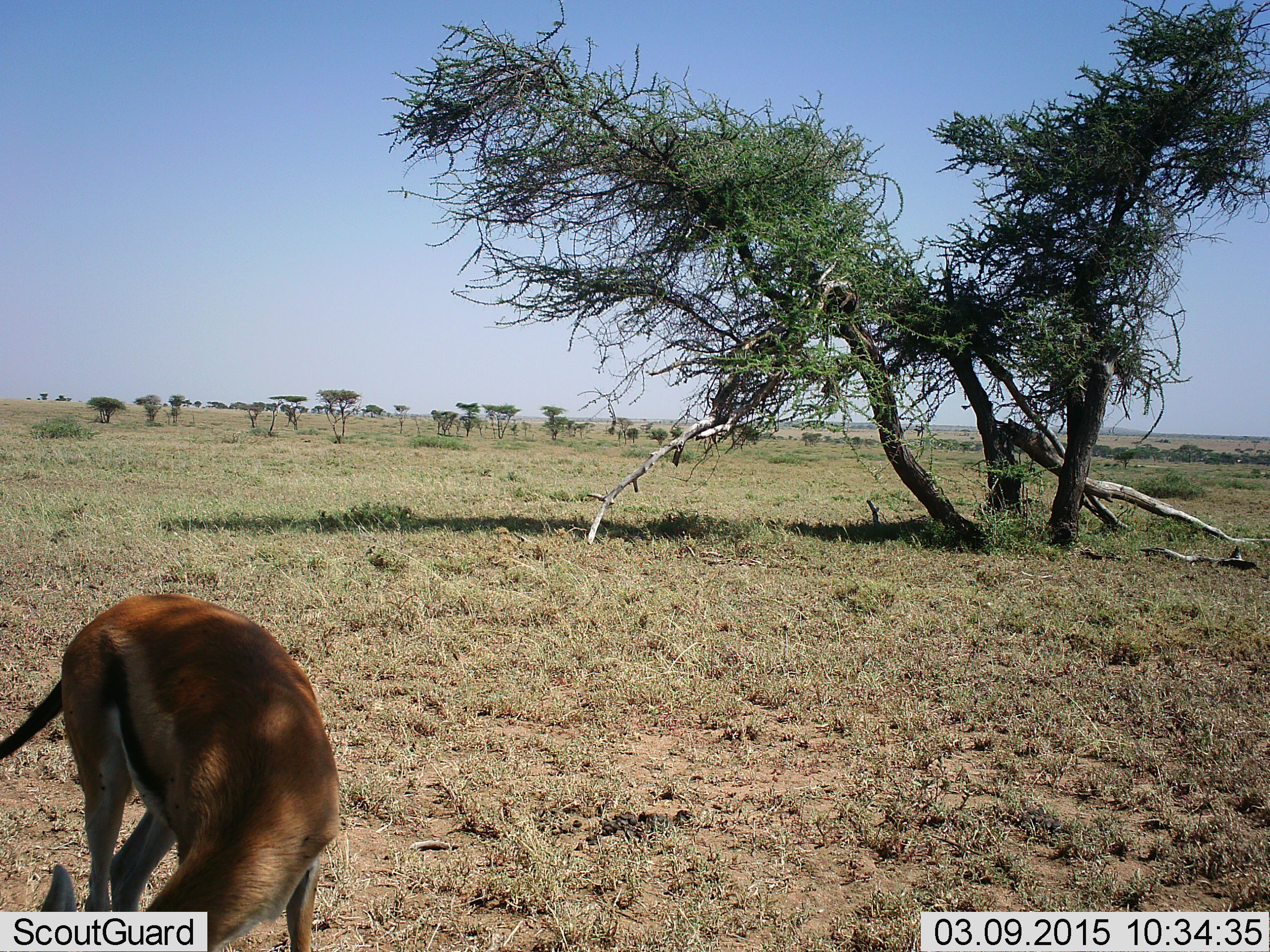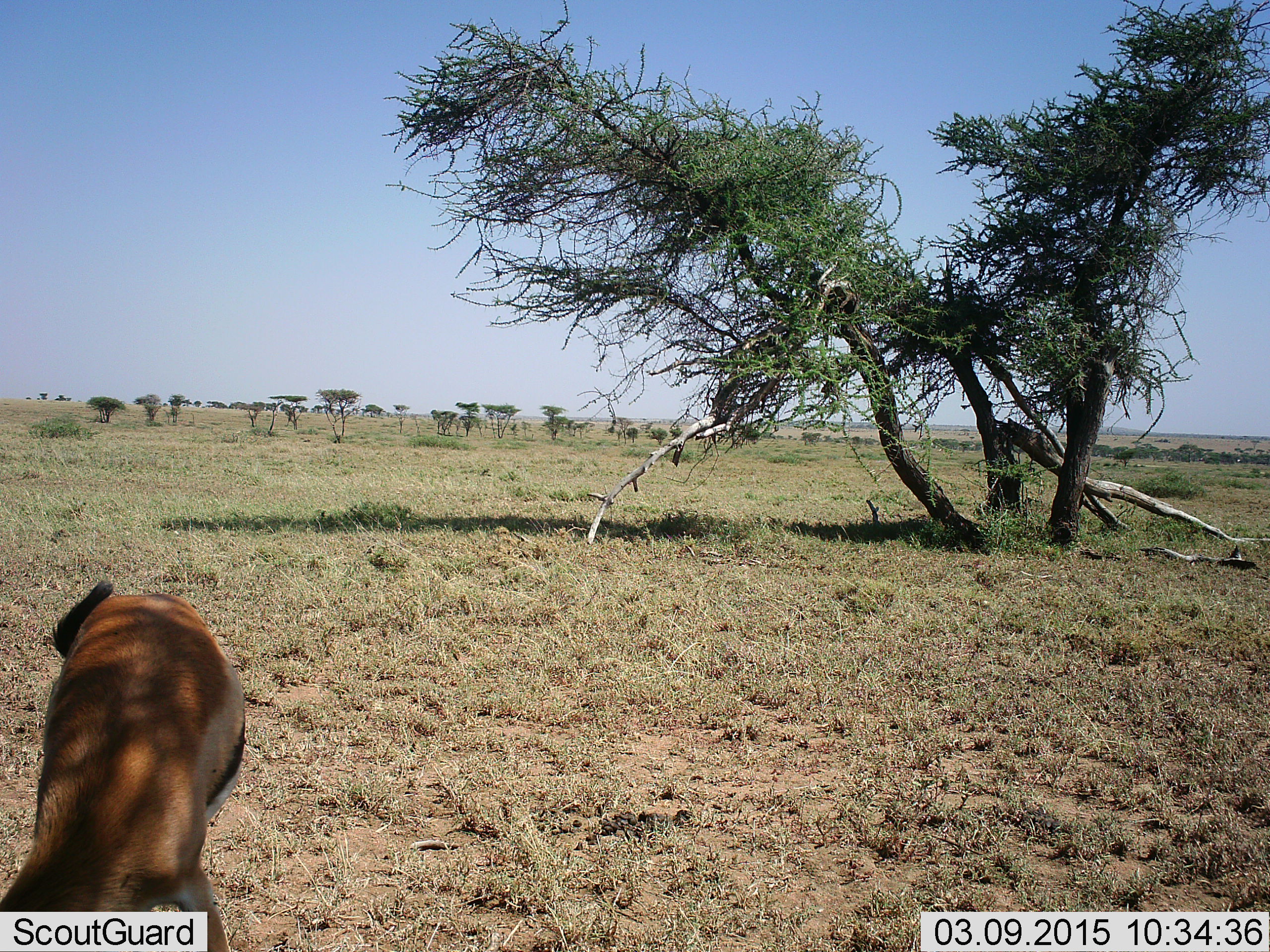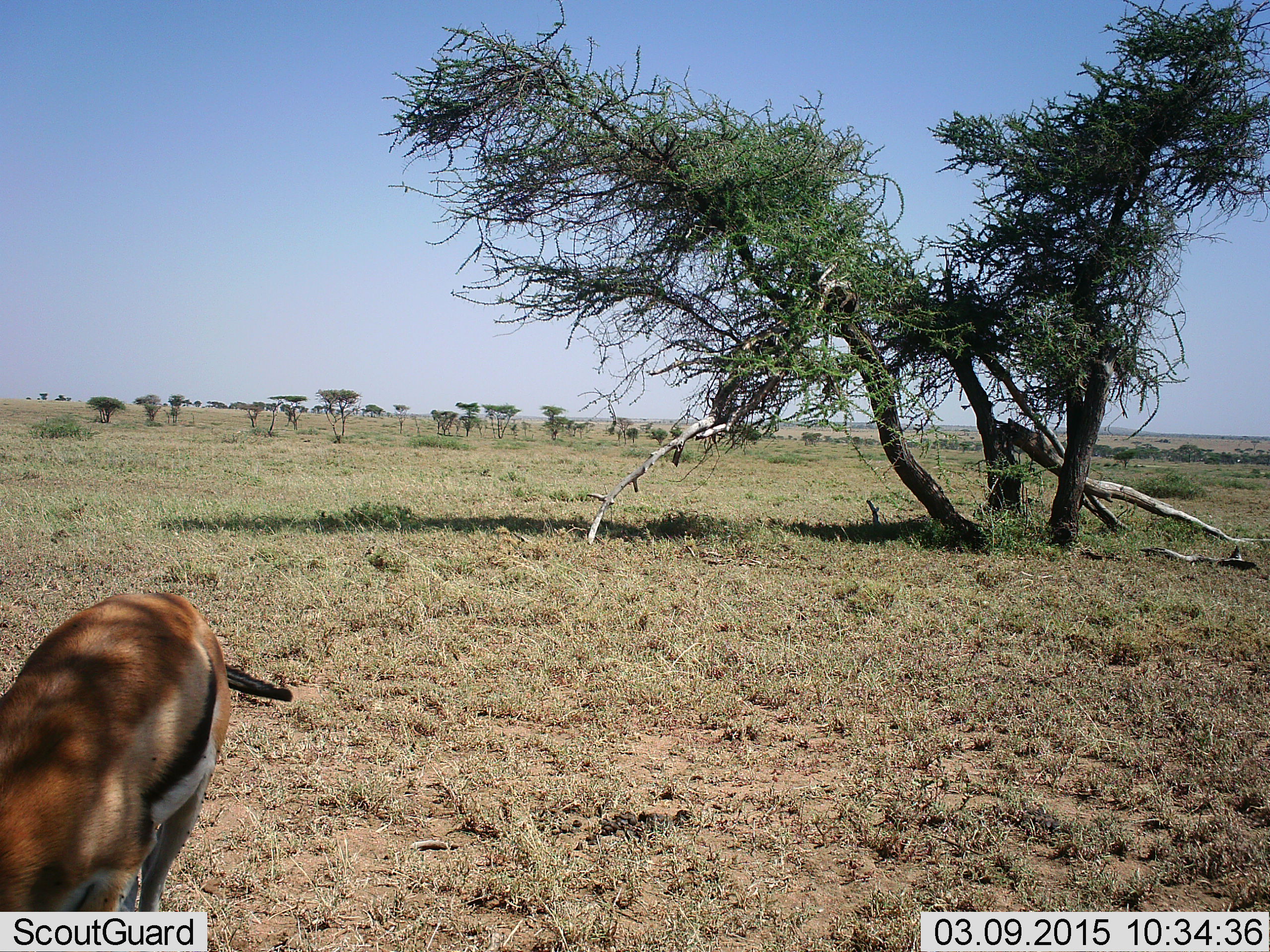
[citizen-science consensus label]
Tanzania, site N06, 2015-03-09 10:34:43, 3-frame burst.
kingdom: Animalia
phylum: Chordata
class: Mammalia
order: Artiodactyla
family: Bovidae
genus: Eudorcas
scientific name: Eudorcas thomsonii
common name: thomson's gazelle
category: gazellethomsons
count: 1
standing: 10%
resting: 0%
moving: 10%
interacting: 0%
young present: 0%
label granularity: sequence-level